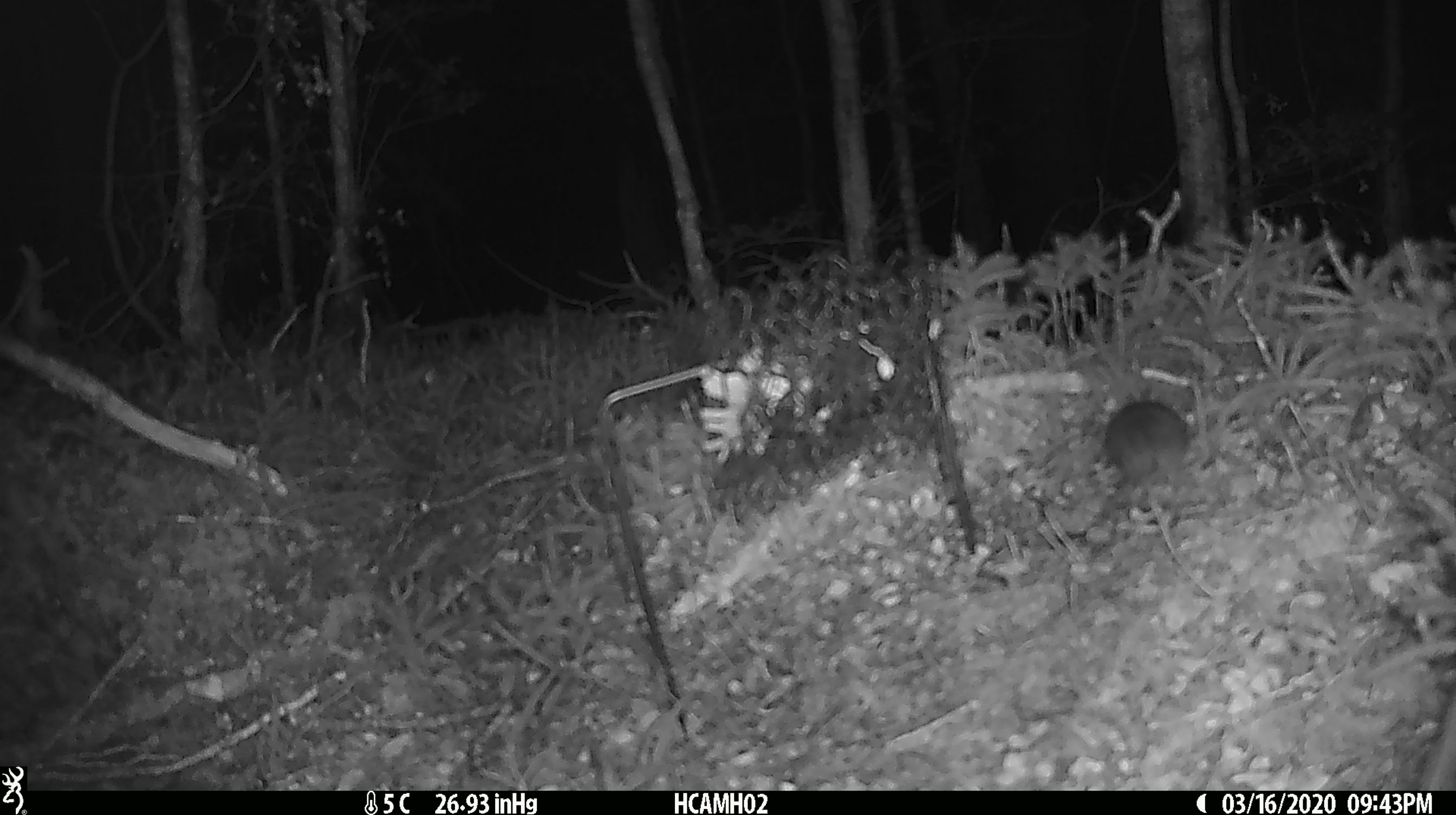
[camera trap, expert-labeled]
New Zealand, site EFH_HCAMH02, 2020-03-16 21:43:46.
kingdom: Animalia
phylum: Chordata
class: Mammalia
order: Rodentia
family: Muridae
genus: Mus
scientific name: Mus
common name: mouse